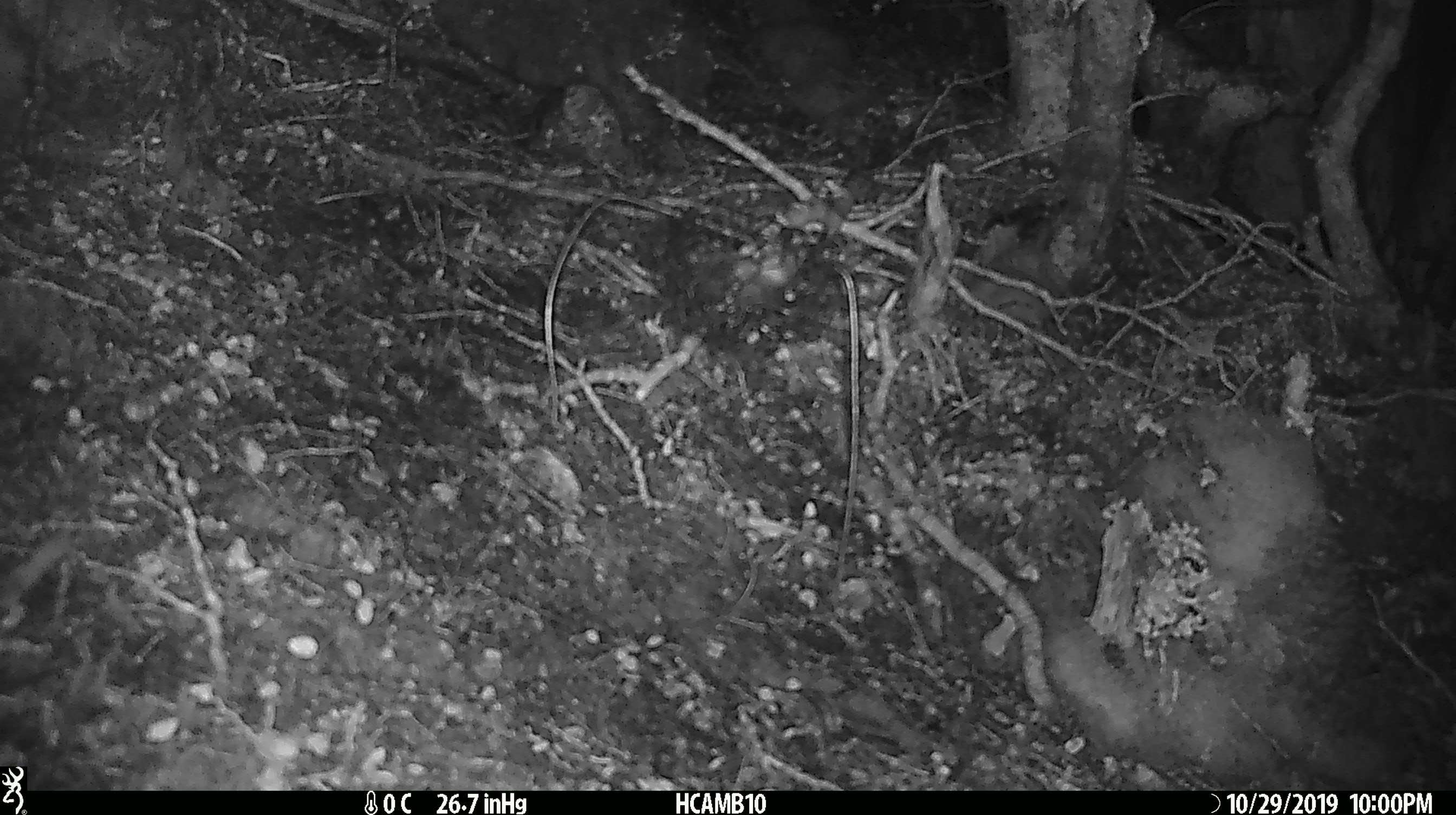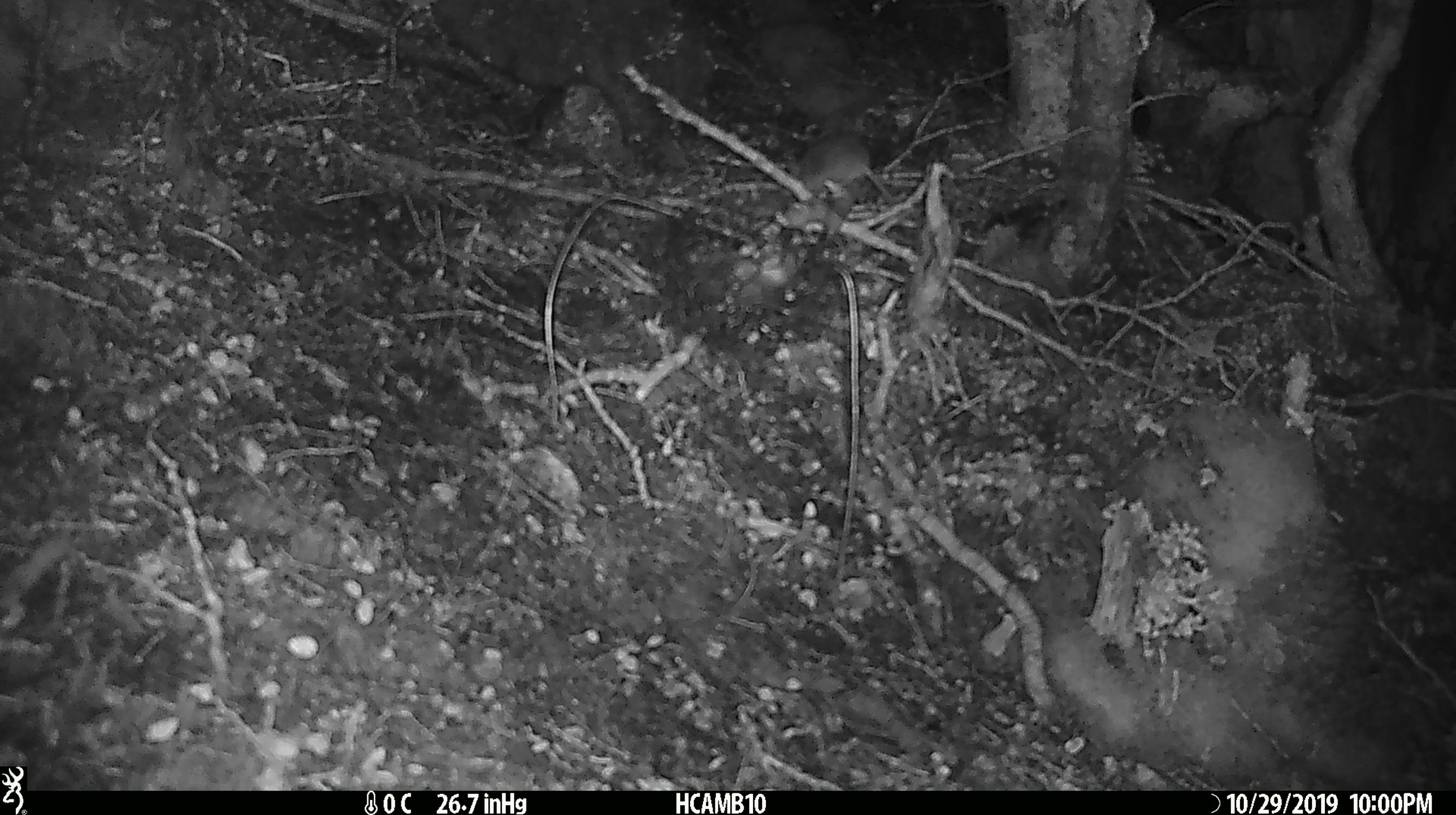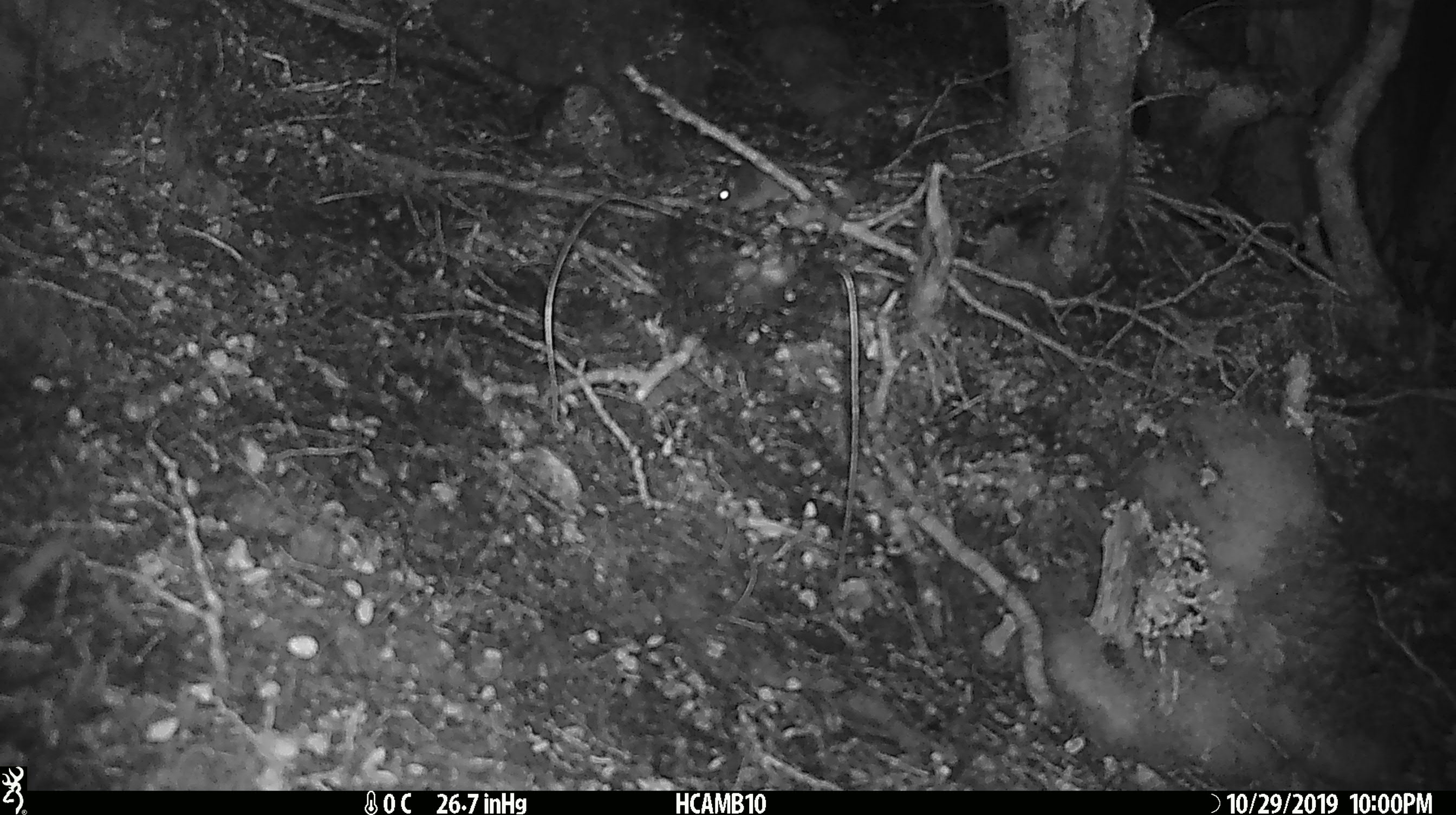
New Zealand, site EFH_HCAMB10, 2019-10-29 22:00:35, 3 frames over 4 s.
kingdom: Animalia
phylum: Chordata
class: Mammalia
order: Rodentia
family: Muridae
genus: Mus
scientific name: Mus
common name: mouse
Mouse (Mus).